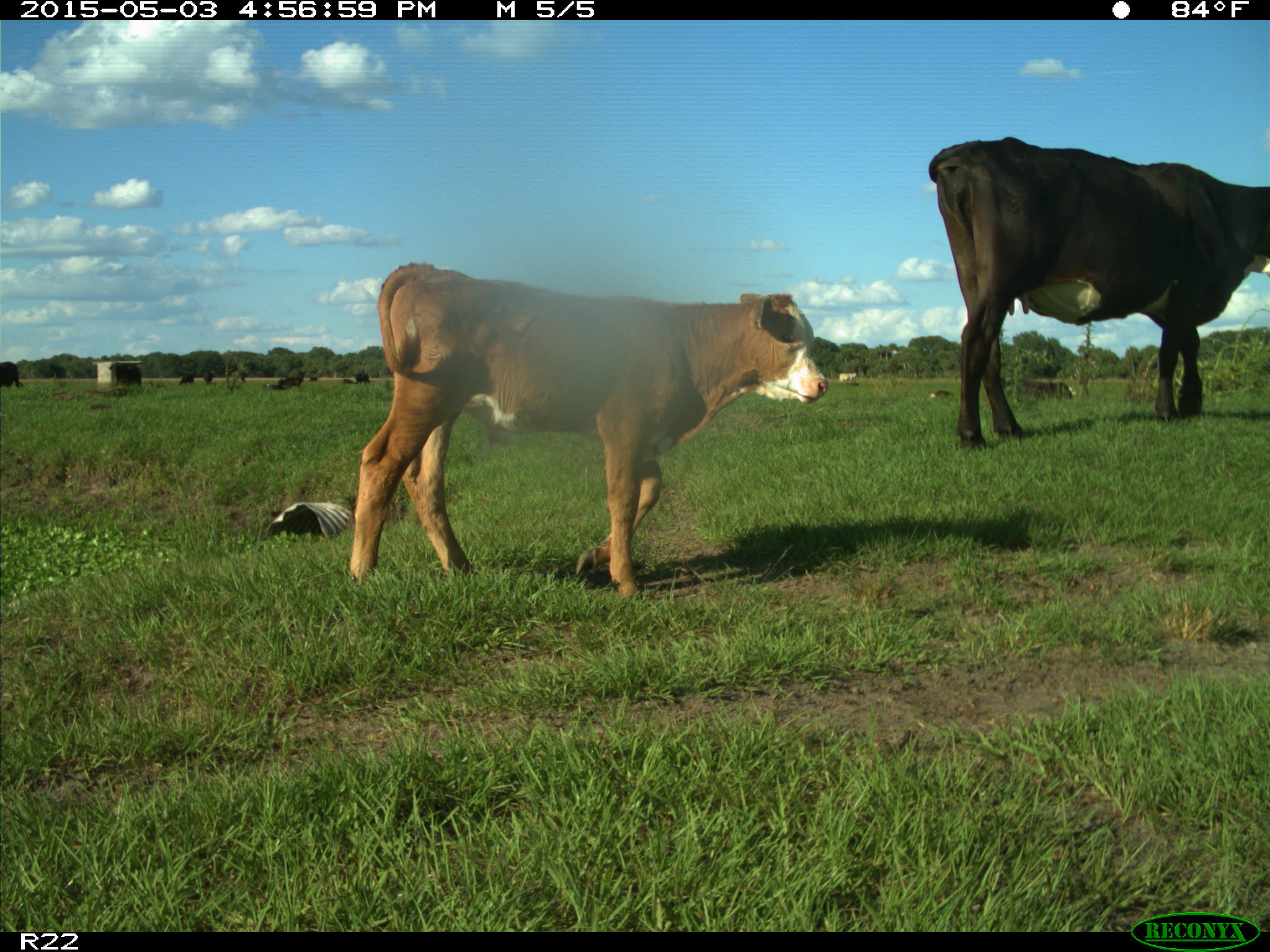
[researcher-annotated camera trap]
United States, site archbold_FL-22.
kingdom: Animalia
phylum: Chordata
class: Mammalia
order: Artiodactyla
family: Bovidae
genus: Bos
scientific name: Bos taurus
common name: domestic cow